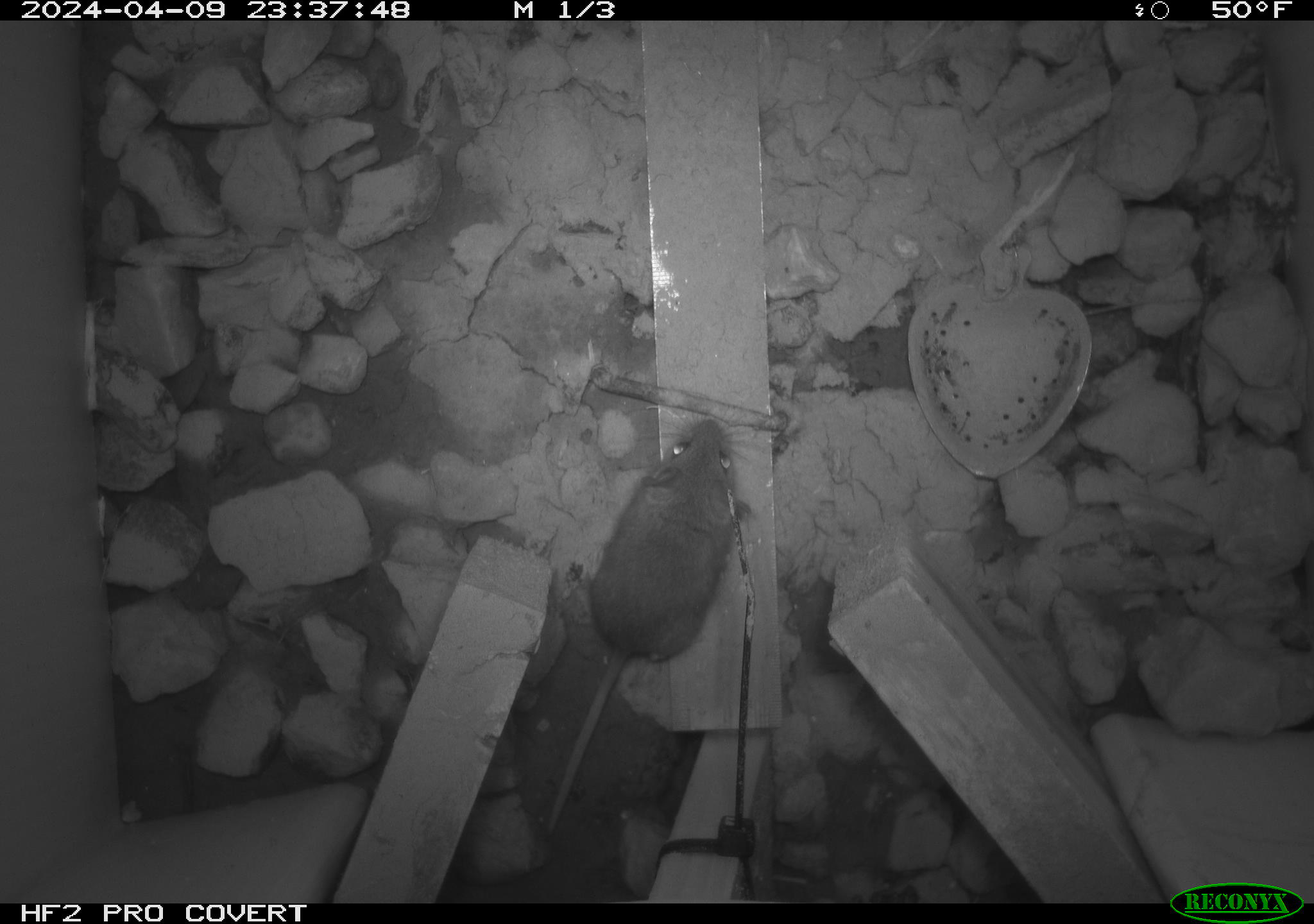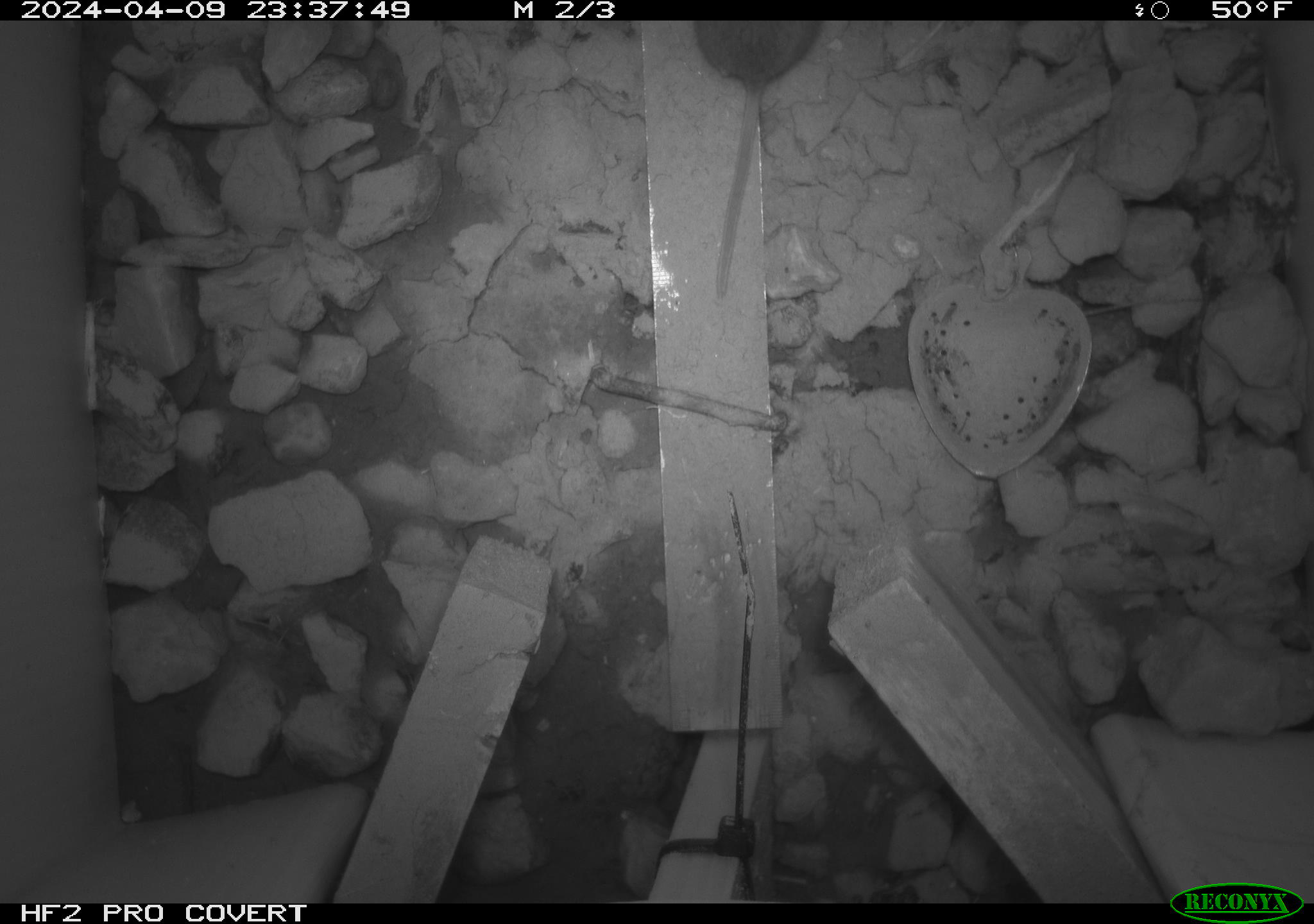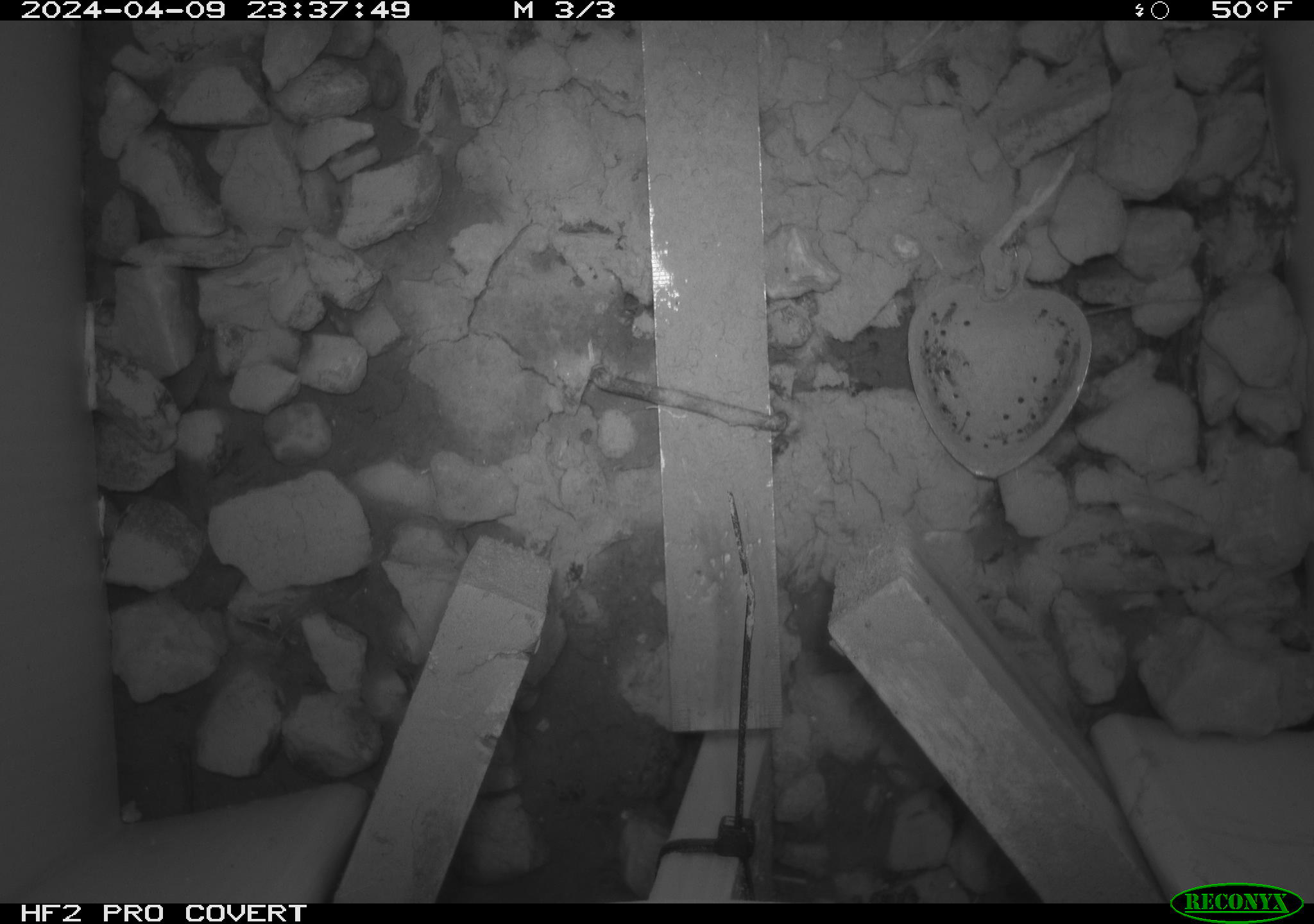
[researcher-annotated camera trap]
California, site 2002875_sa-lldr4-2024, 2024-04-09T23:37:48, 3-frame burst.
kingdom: Animalia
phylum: Chordata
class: Mammalia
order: Rodentia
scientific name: Rodentia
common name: mouse species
Mouse species (Rodentia).